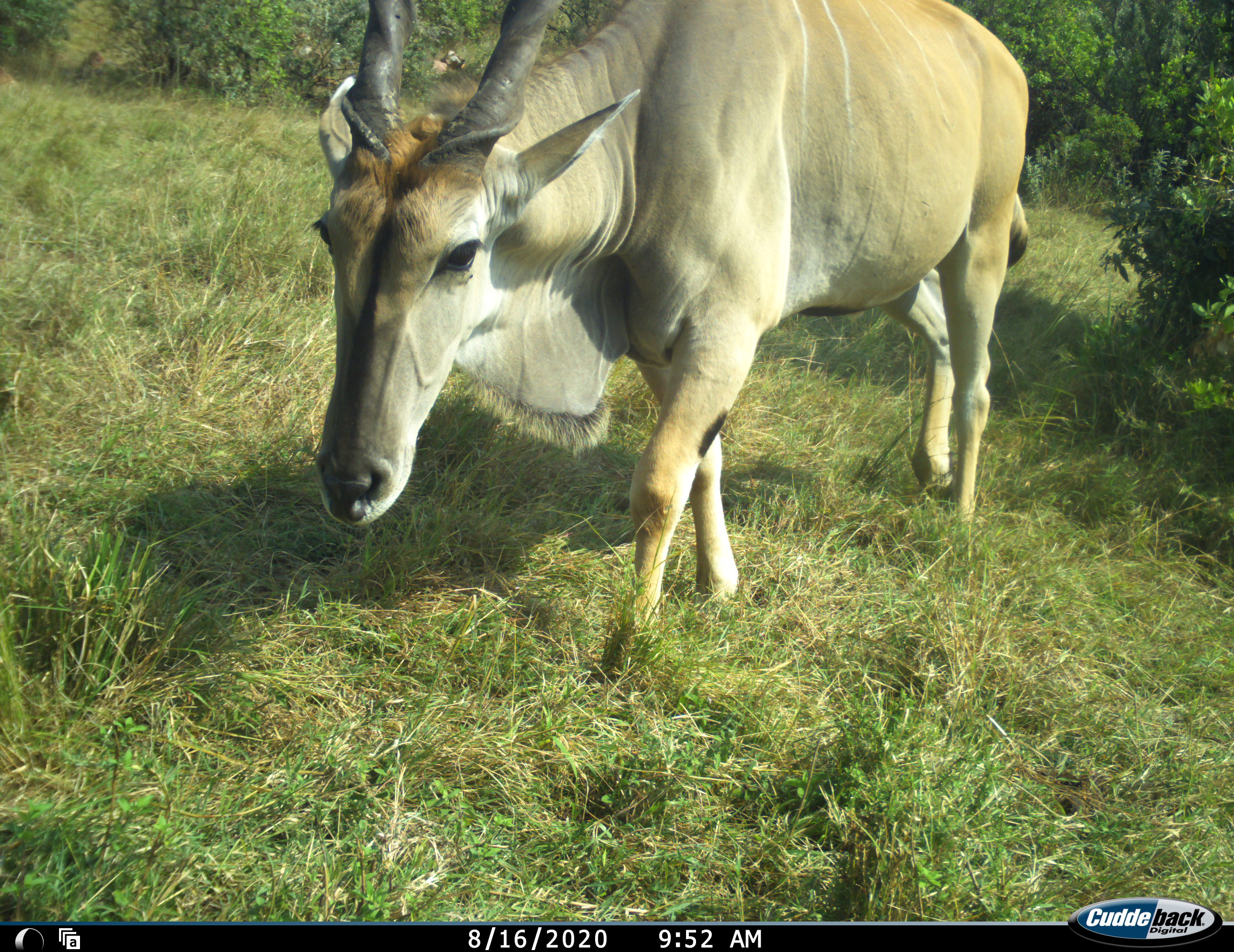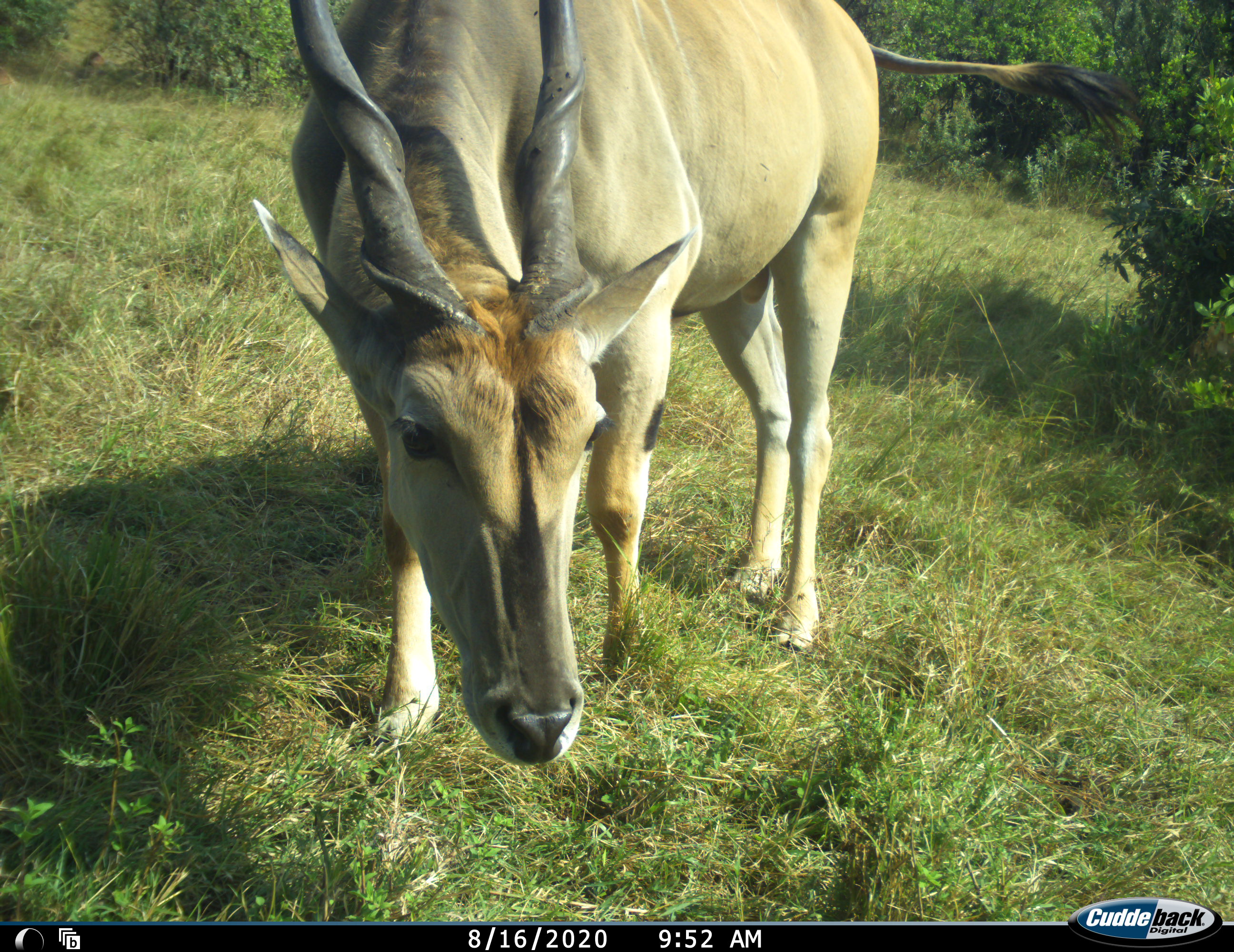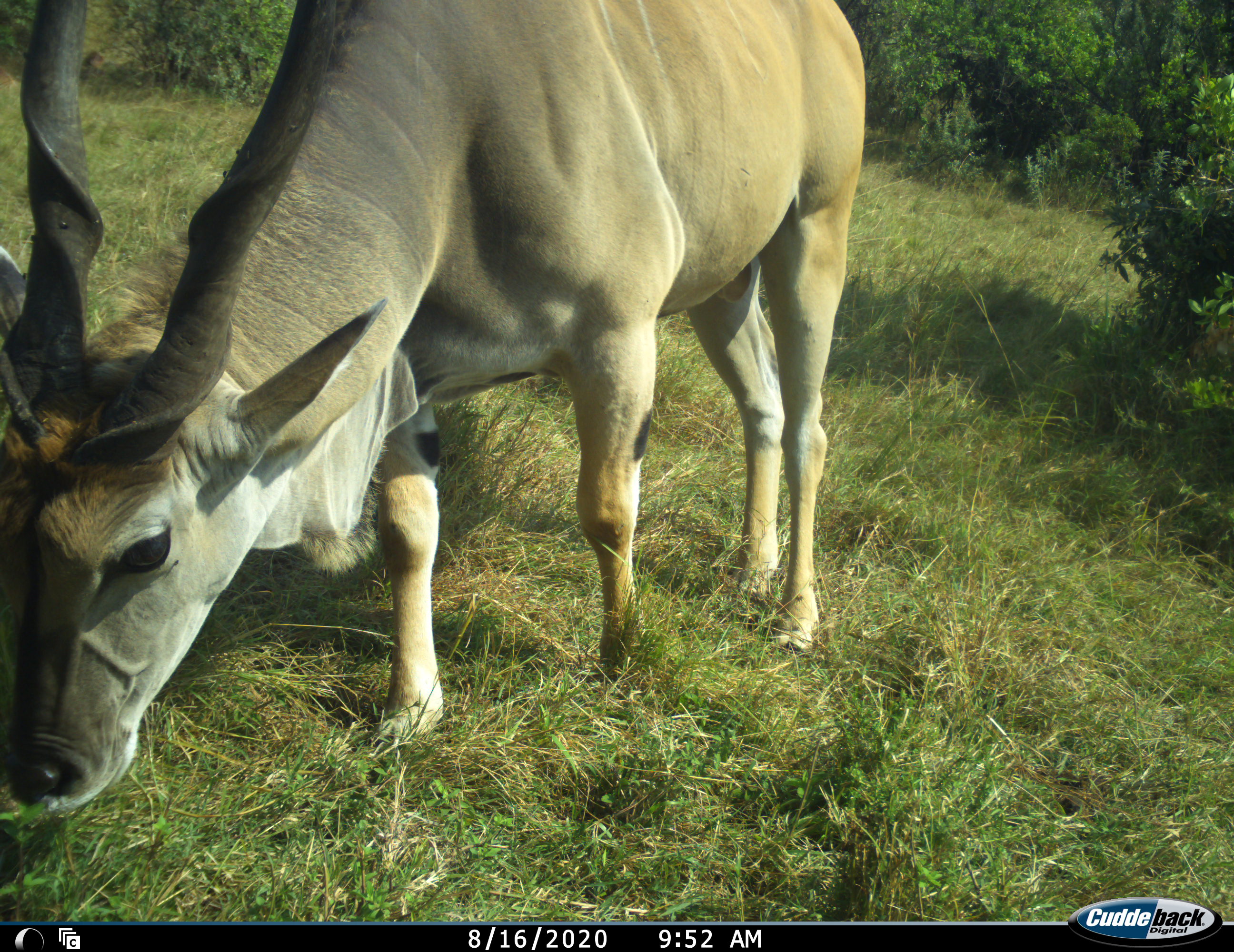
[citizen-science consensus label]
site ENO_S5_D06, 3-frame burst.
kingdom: Animalia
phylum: Chordata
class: Mammalia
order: Artiodactyla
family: Bovidae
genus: Tragelaphus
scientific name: Tragelaphus oryx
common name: eland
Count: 1.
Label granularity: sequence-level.